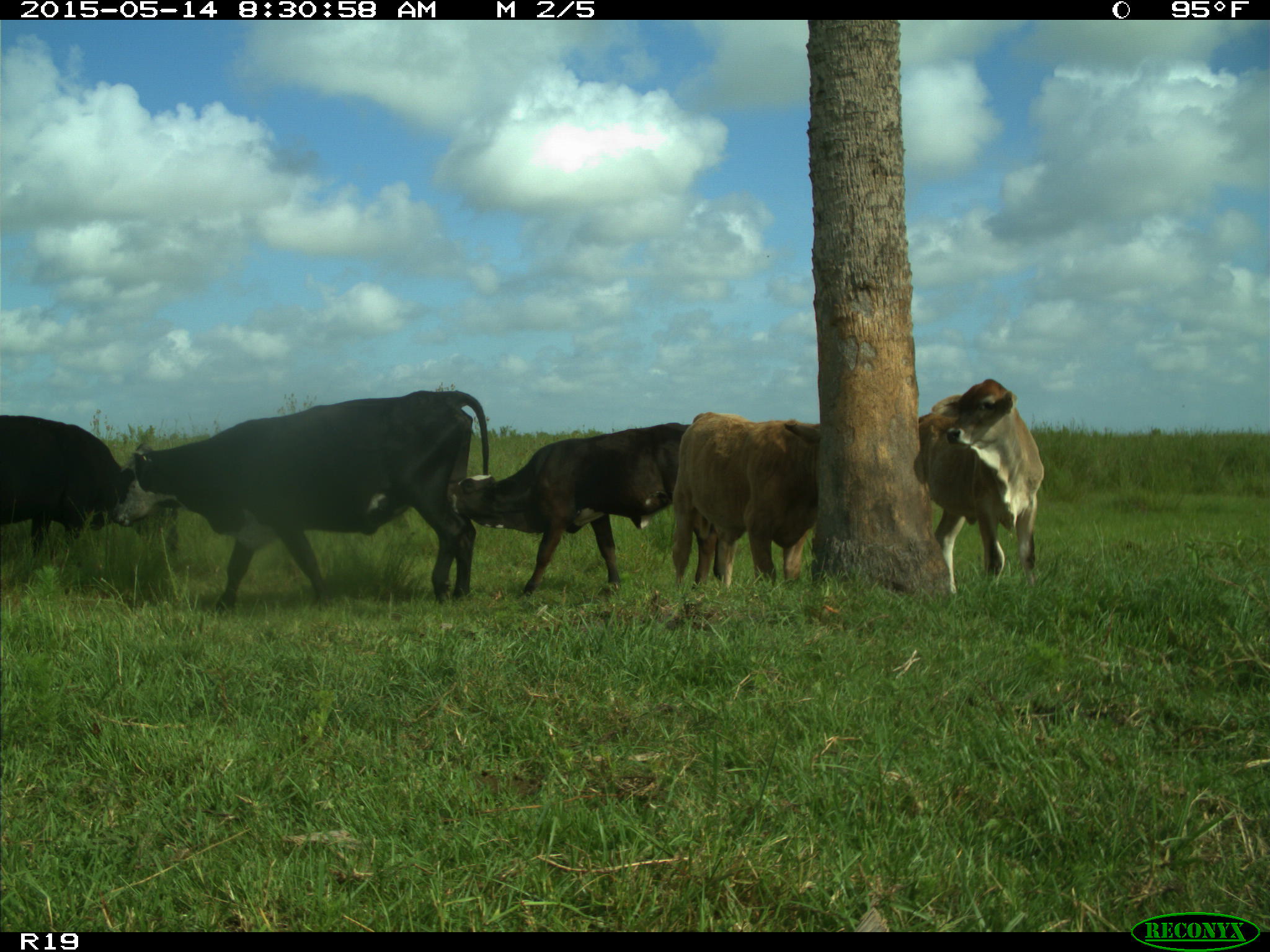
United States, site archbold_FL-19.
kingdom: Animalia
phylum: Chordata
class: Mammalia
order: Artiodactyla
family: Bovidae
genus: Bos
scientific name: Bos taurus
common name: domestic cow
Bos taurus (domestic cow).